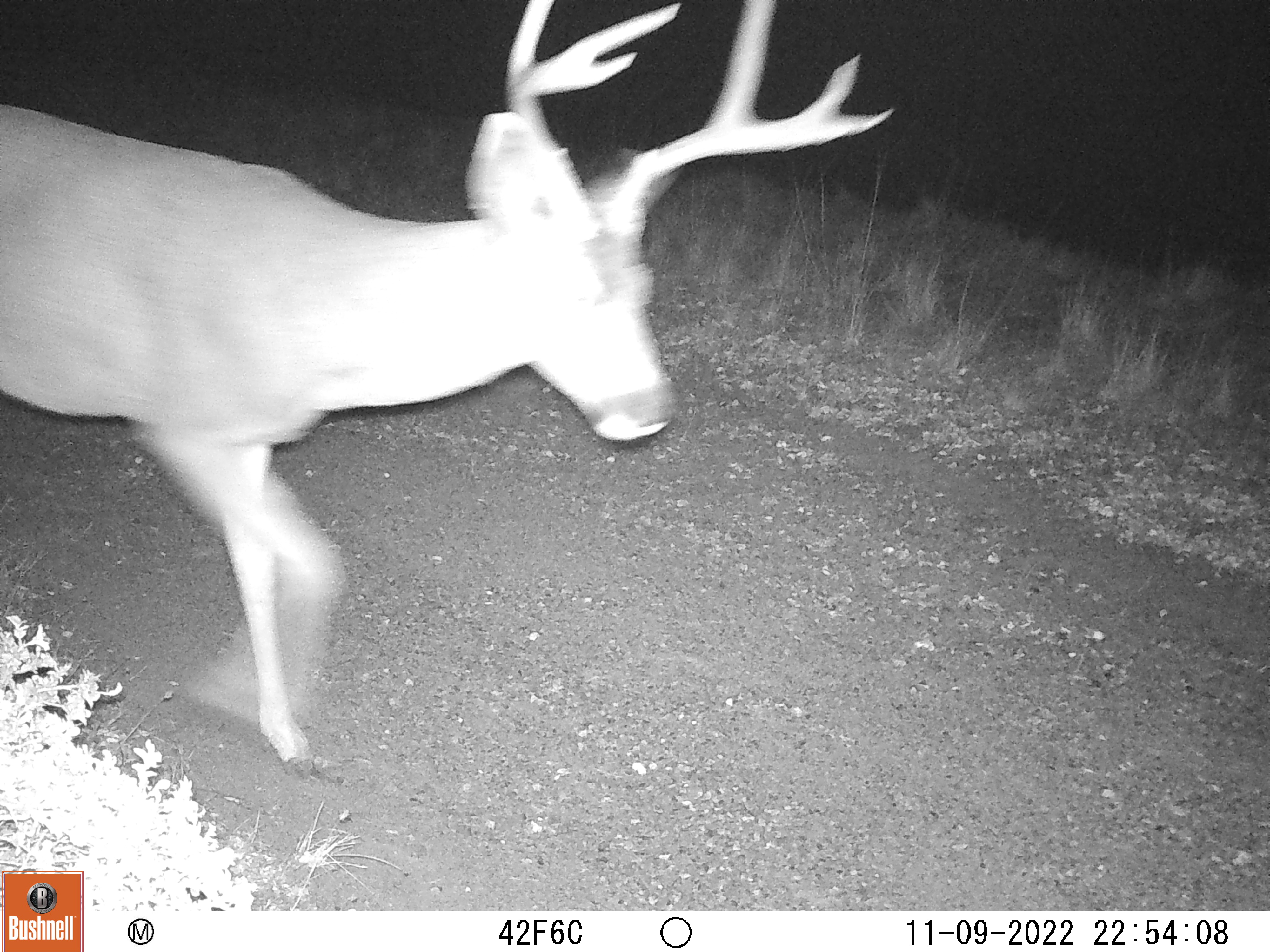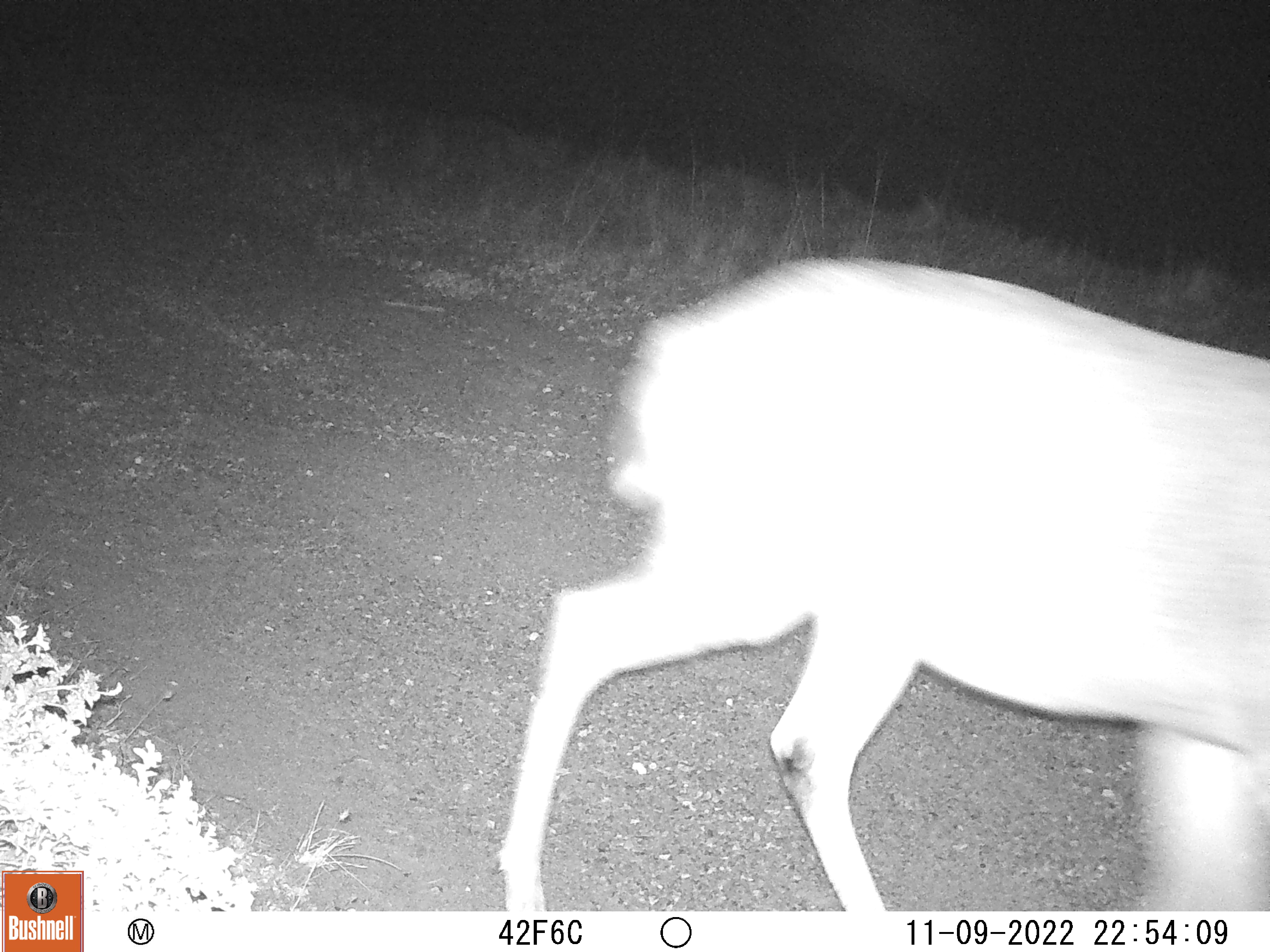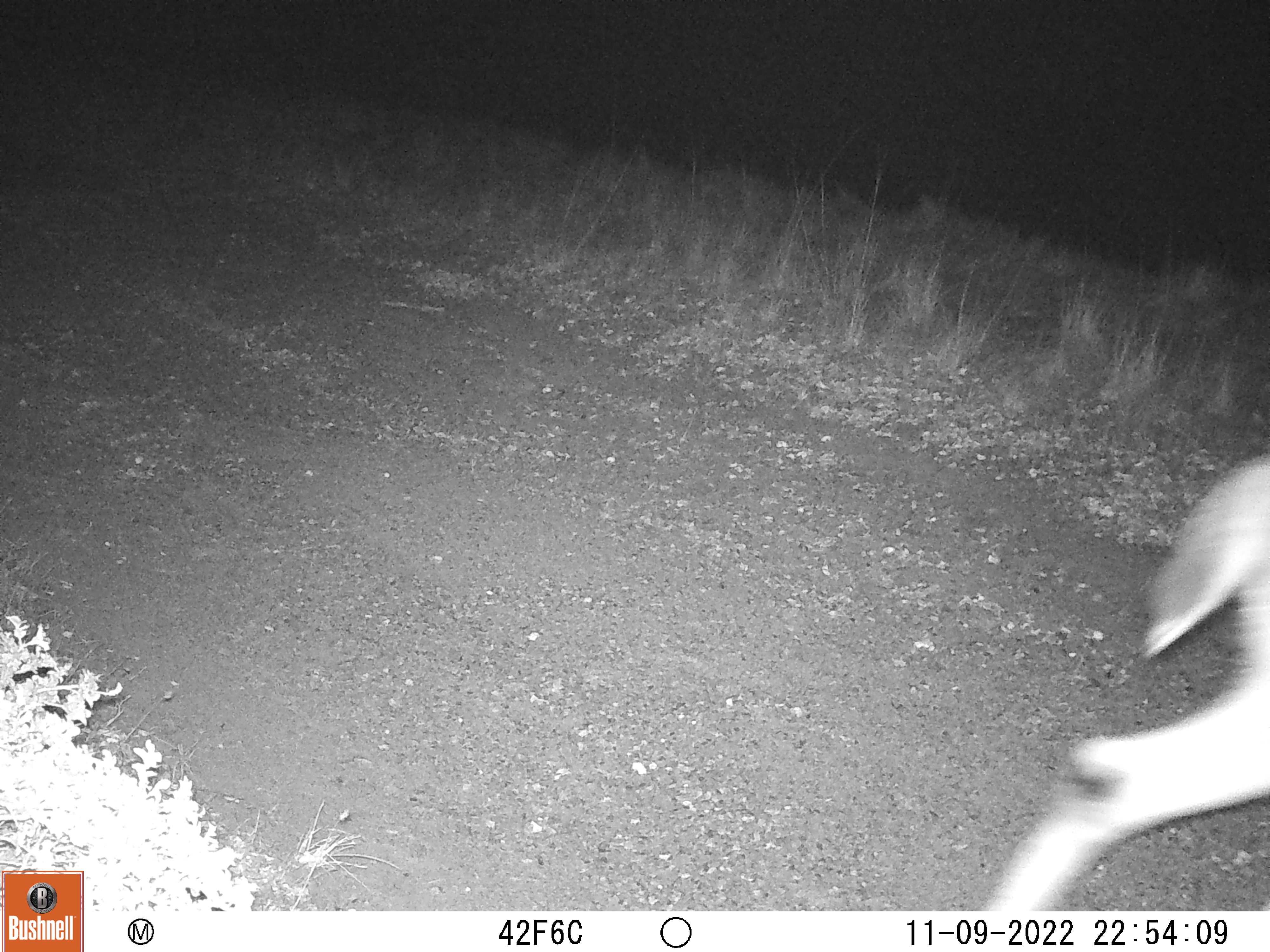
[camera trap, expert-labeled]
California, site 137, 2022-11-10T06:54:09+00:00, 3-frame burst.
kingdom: Animalia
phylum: Chordata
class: Mammalia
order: Artiodactyla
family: Cervidae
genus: Odocoileus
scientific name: Odocoileus hemionus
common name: mule deer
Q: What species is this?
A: Mule deer (Odocoileus hemionus).